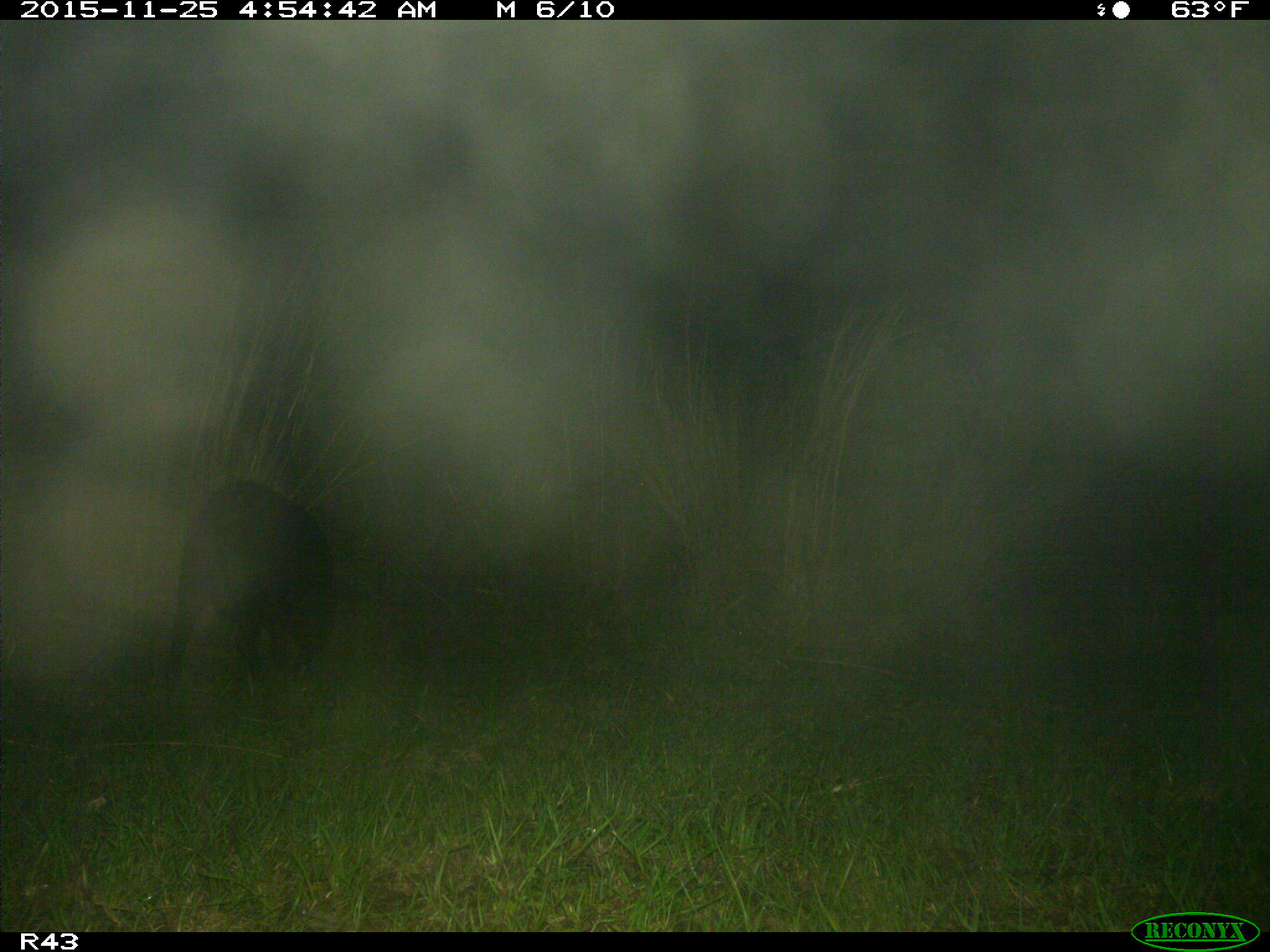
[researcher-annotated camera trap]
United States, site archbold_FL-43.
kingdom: Animalia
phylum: Chordata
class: Mammalia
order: Artiodactyla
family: Suidae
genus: Sus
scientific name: Sus scrofa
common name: wild boar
Sus scrofa (wild boar).